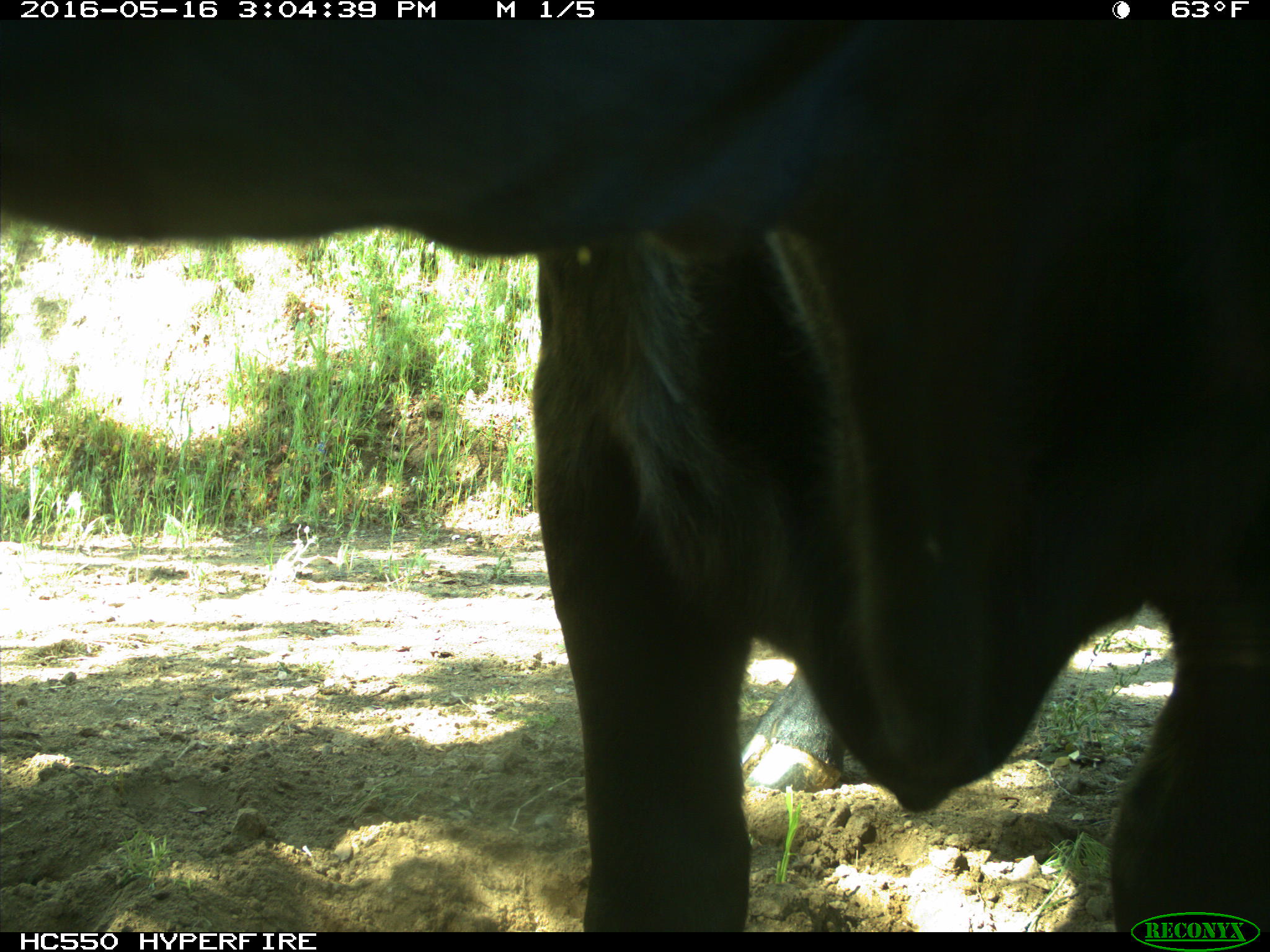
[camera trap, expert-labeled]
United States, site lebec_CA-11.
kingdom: Animalia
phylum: Chordata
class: Mammalia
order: Artiodactyla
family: Bovidae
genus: Bos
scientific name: Bos taurus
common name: domestic cow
Bos taurus (domestic cow).